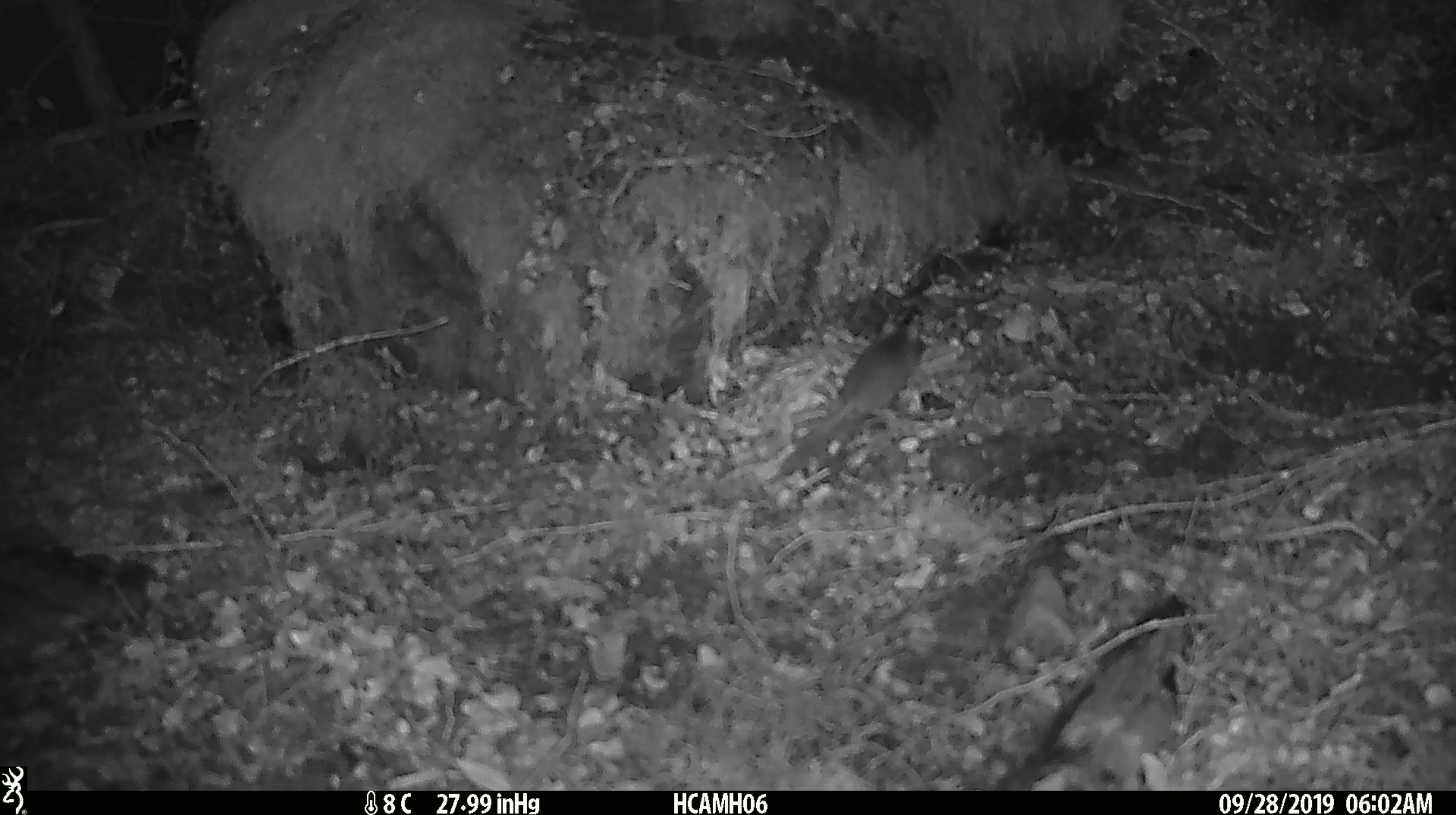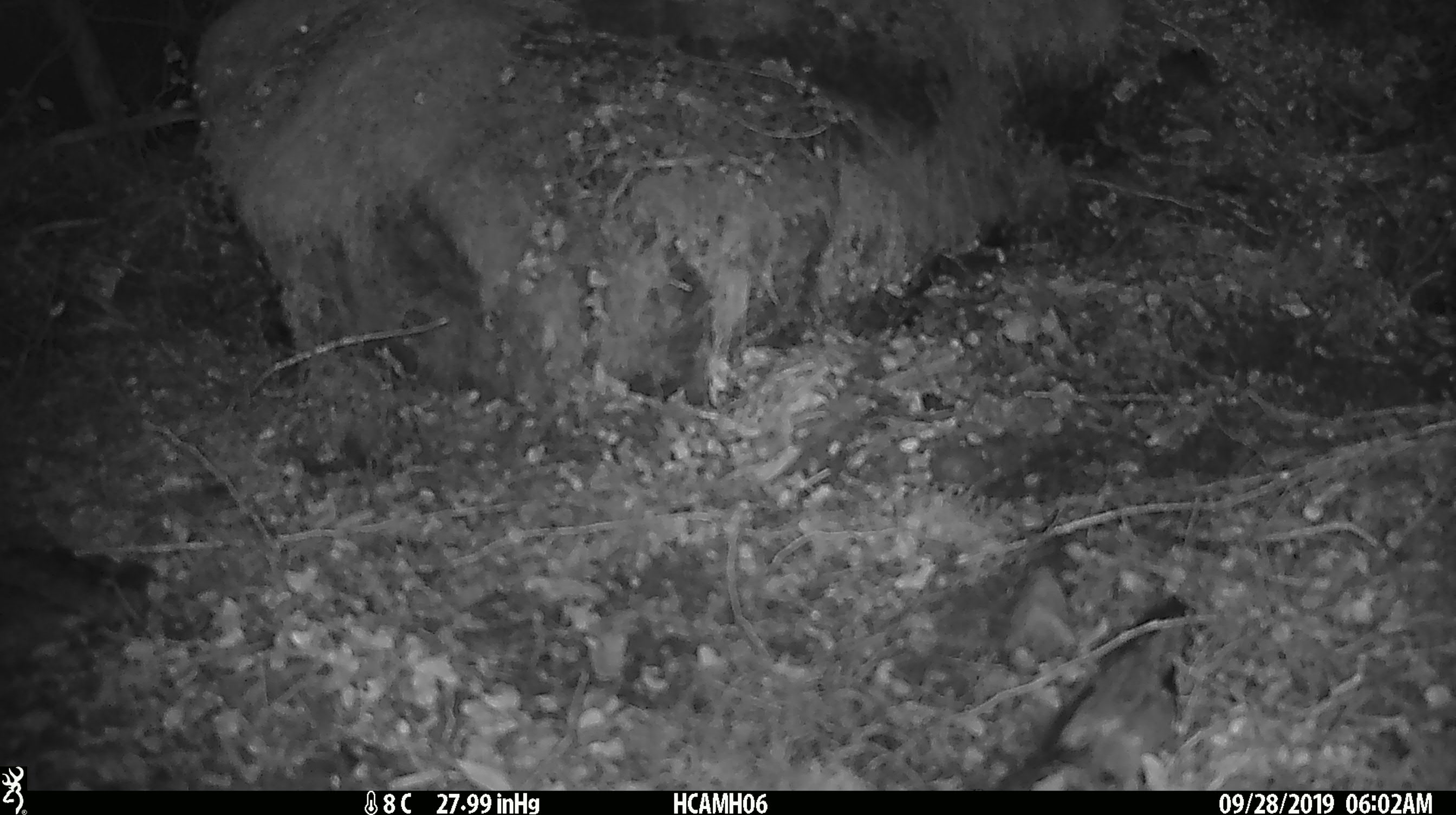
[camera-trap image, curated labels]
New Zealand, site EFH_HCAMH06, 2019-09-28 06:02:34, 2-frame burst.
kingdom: Animalia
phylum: Chordata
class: Mammalia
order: Rodentia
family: Muridae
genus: Mus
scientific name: Mus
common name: mouse